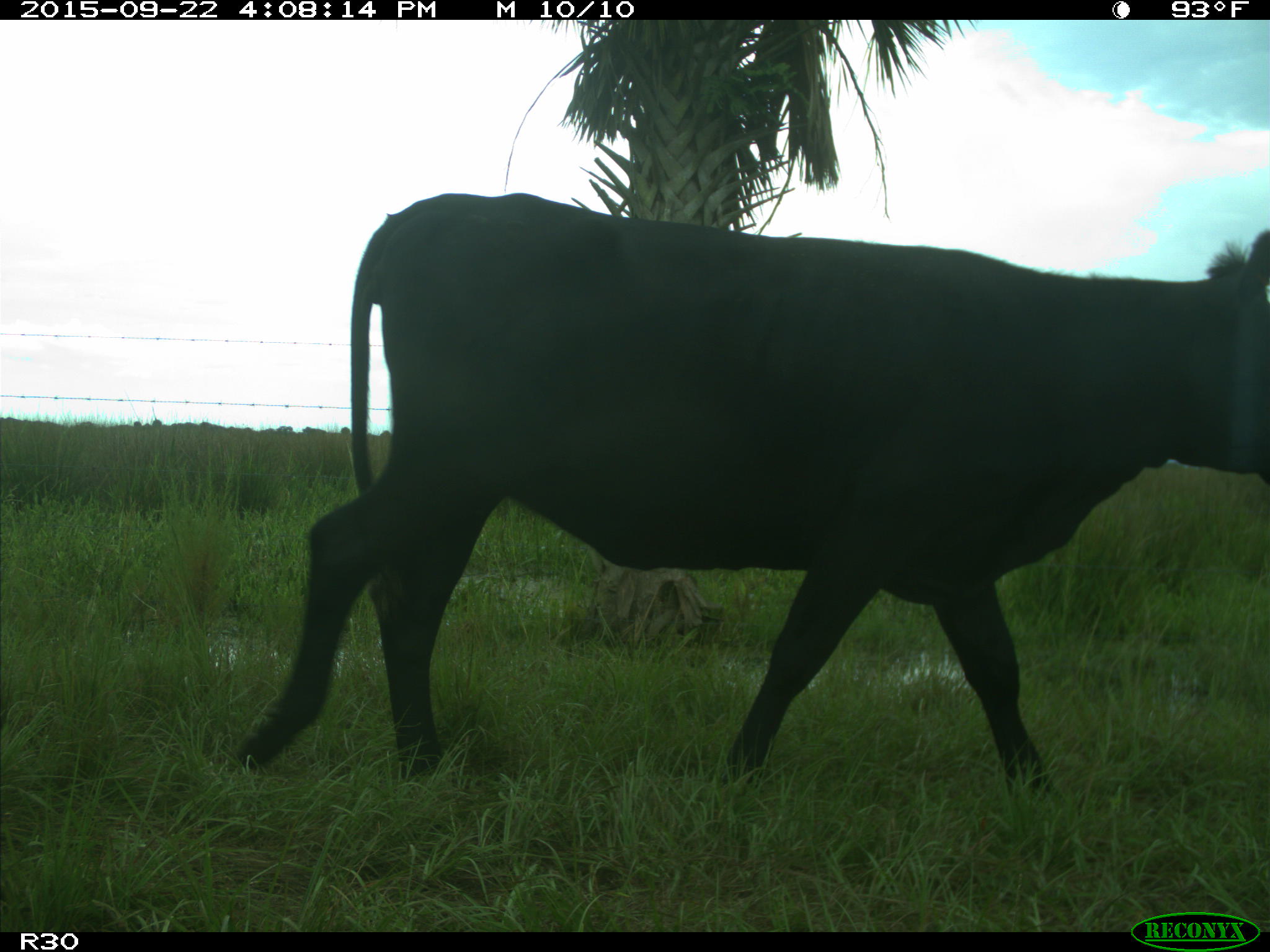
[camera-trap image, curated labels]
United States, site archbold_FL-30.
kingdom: Animalia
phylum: Chordata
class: Mammalia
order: Artiodactyla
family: Bovidae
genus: Bos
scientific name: Bos taurus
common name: domestic cow